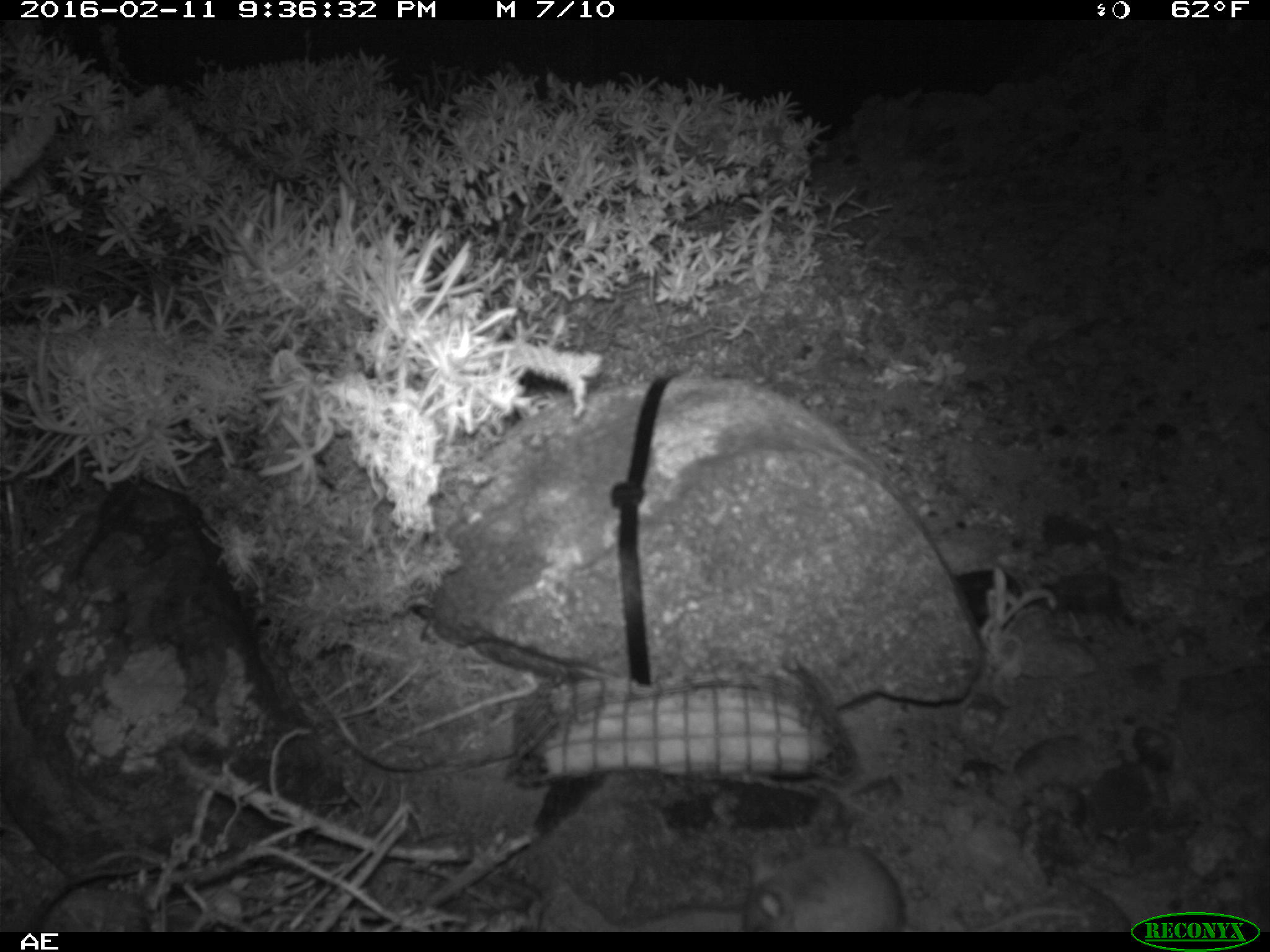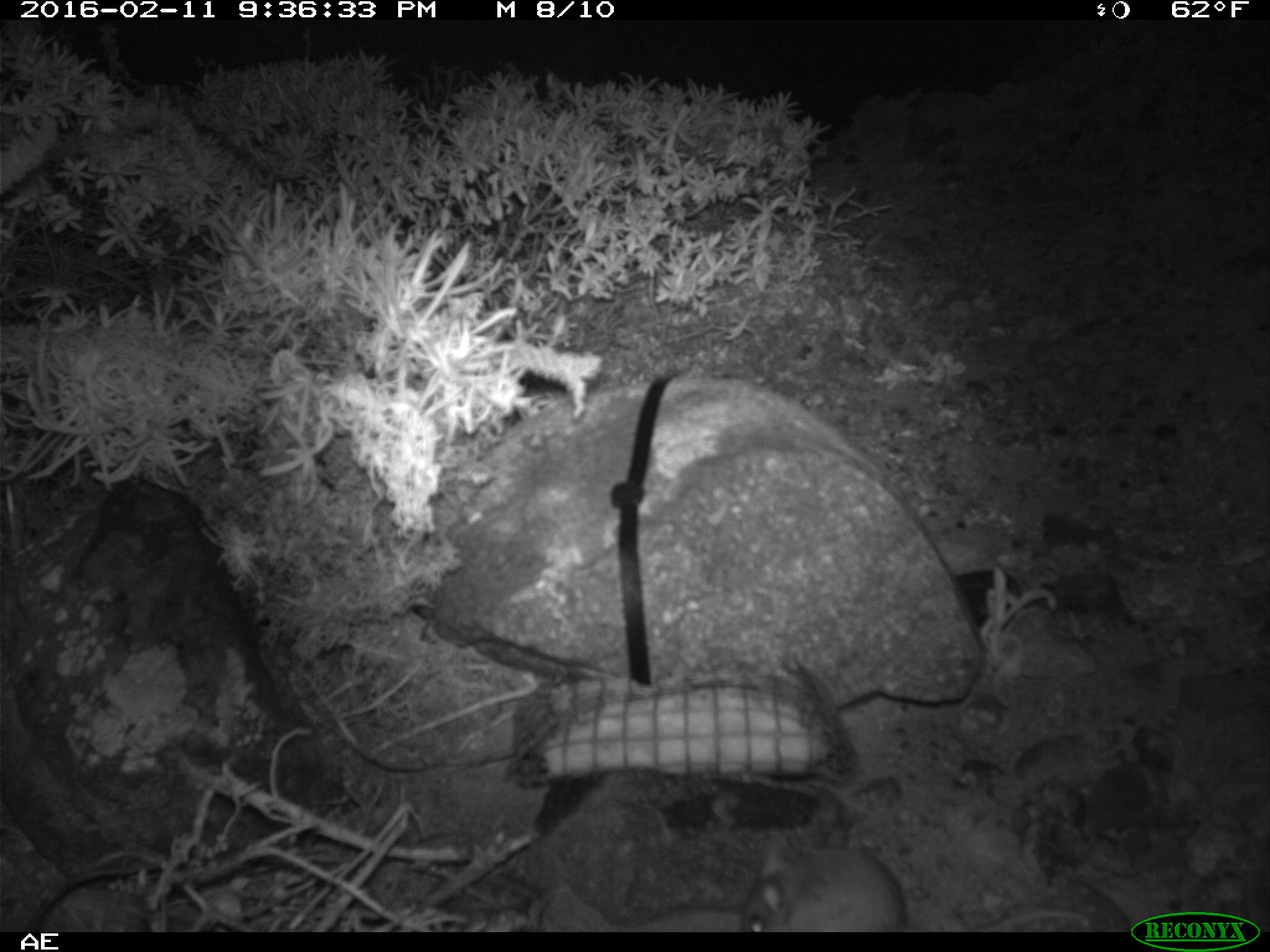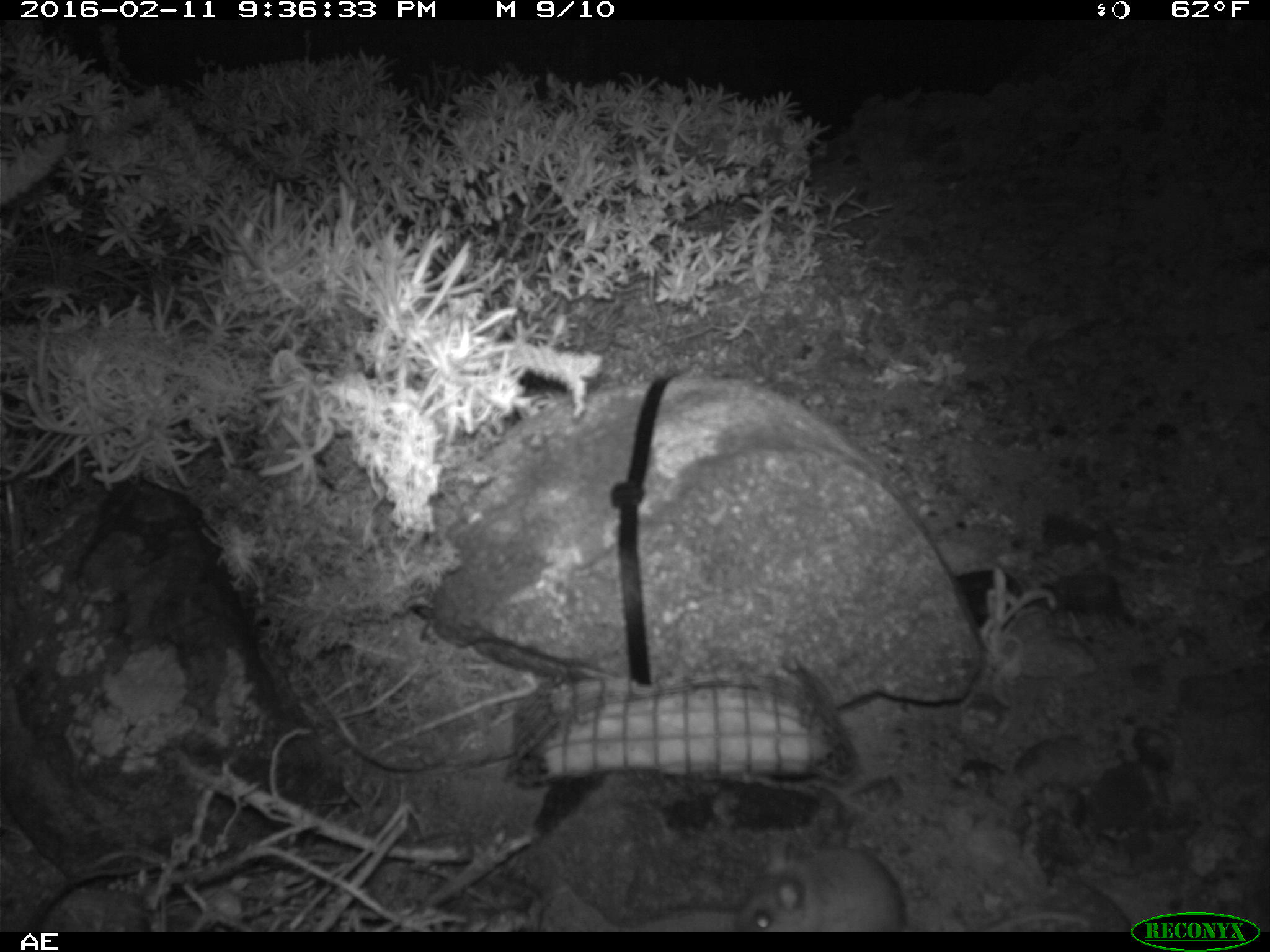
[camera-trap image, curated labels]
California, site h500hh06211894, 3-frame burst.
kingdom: Animalia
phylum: Chordata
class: Mammalia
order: Rodentia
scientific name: Rodentia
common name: rodent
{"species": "rodent (Rodentia)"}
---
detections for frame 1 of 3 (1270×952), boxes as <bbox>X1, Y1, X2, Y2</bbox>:
rodent: <bbox>741, 840, 1081, 932</bbox>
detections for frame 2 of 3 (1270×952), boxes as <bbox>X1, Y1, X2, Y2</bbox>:
rodent: <bbox>739, 835, 1096, 932</bbox>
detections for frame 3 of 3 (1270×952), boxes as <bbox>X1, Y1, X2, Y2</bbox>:
rodent: <bbox>741, 840, 1081, 932</bbox>